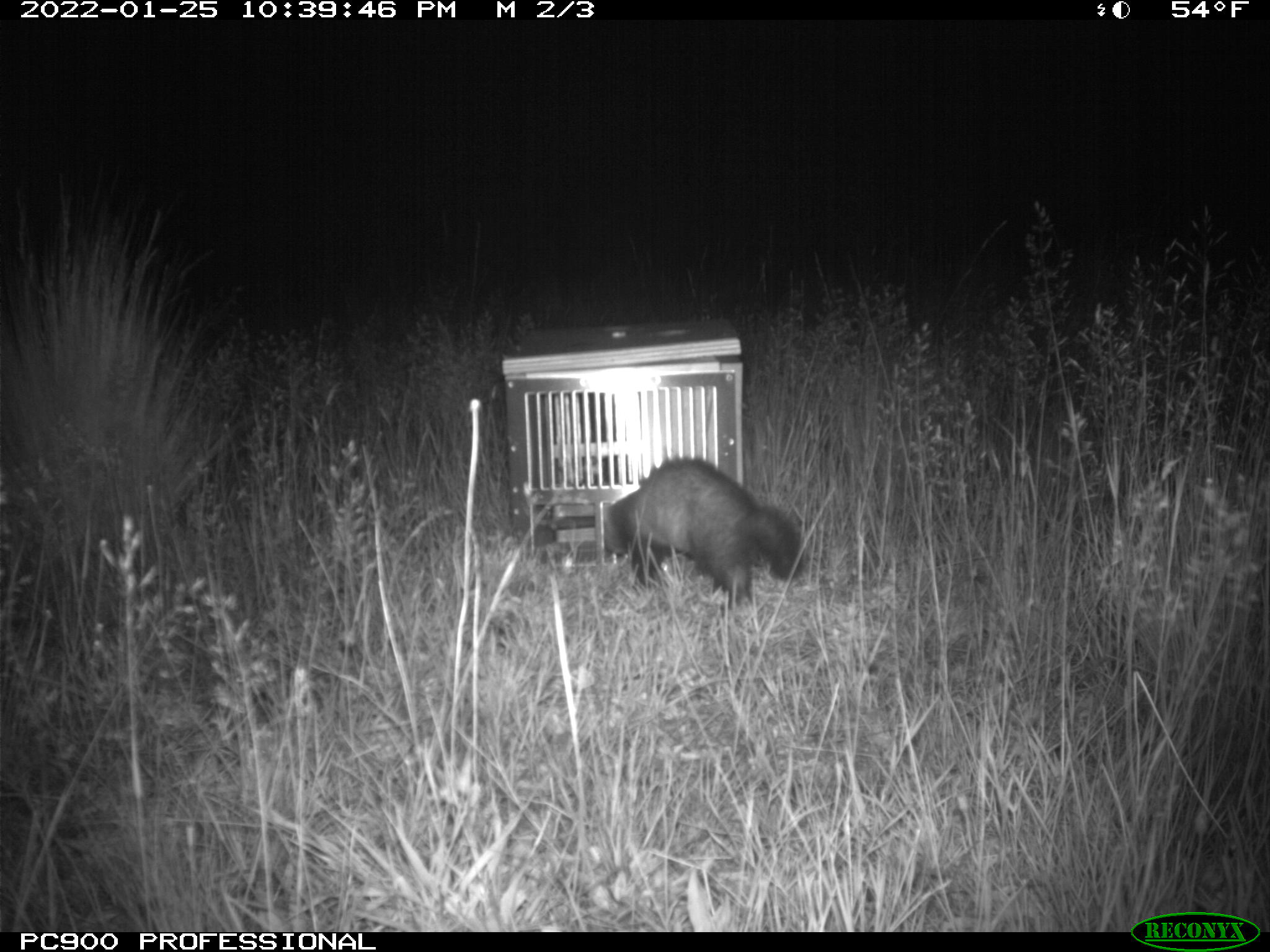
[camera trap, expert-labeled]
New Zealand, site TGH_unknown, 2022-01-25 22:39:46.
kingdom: Animalia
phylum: Chordata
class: Mammalia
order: Carnivora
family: Mustelidae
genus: Mustela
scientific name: Mustela furo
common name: ferret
Ferret (Mustela furo).